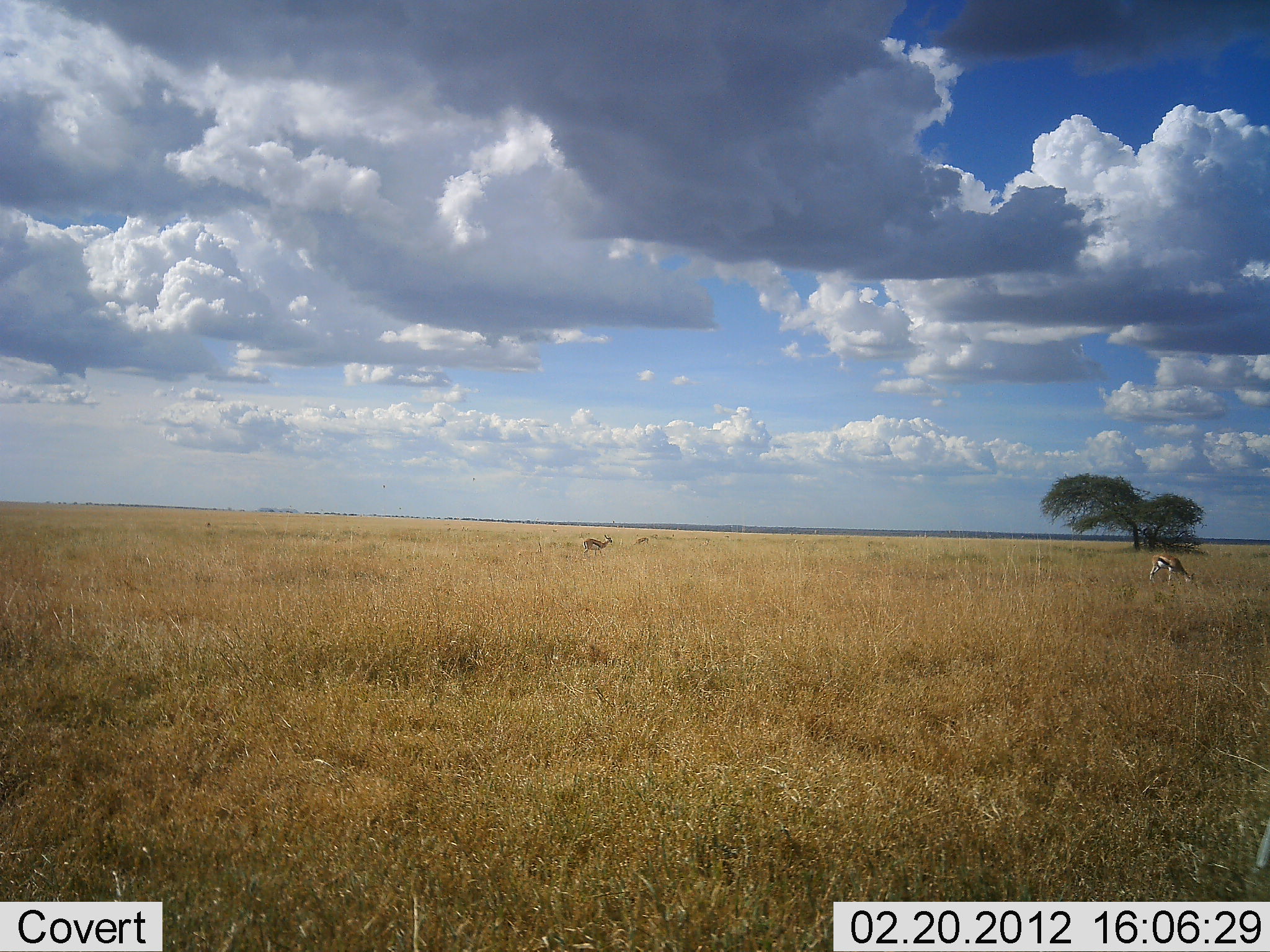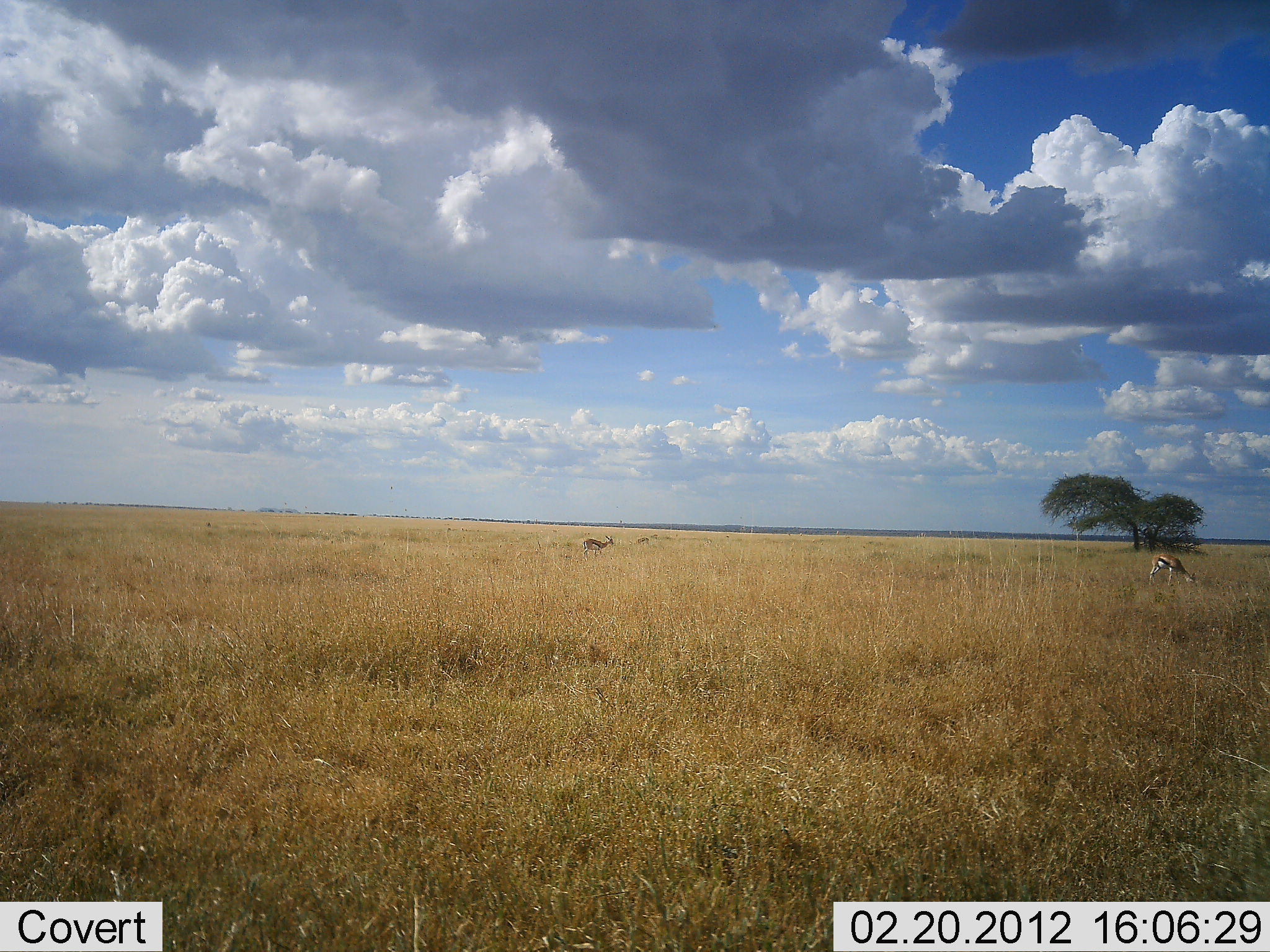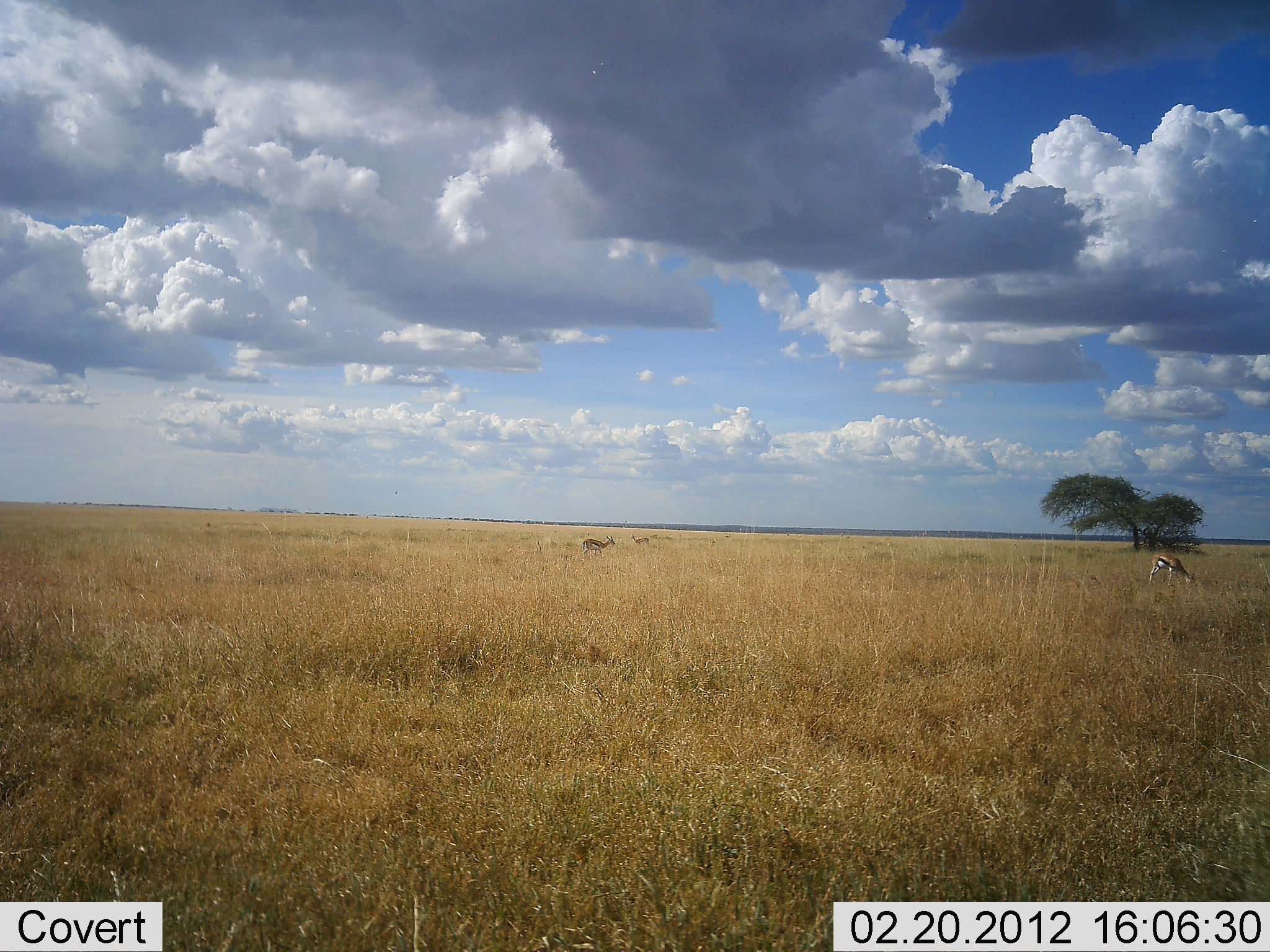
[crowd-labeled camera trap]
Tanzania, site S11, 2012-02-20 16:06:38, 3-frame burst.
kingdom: Animalia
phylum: Chordata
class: Mammalia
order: Artiodactyla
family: Bovidae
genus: Eudorcas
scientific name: Eudorcas thomsonii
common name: thomson's gazelle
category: gazellethomsons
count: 2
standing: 59%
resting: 0%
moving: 6%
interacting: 0%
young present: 6%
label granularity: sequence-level